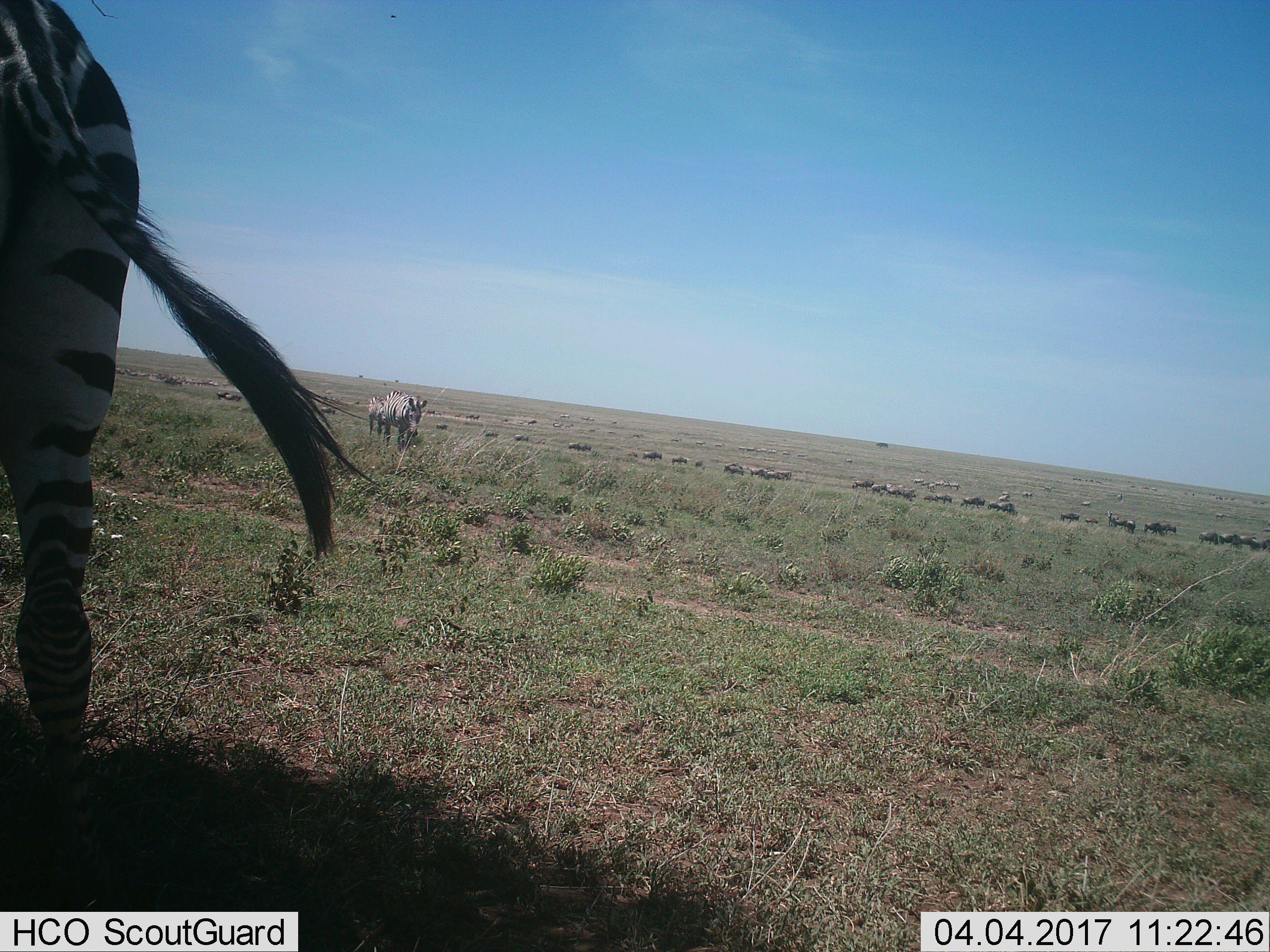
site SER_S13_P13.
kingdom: Animalia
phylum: Chordata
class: Mammalia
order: Artiodactyla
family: Bovidae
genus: Connochaetes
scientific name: Connochaetes taurinus taurinus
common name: blue wildebeest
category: wildebeestblue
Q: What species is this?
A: Wildebeestblue (blue wildebeest) (Connochaetes taurinus taurinus).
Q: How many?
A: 11-50.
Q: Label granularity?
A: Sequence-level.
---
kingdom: Animalia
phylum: Chordata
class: Mammalia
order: Perissodactyla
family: Equidae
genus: Equus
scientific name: Equus quagga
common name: plains zebra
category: zebraplains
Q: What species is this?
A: Zebraplains (plains zebra) (Equus quagga).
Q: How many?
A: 3.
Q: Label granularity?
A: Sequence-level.